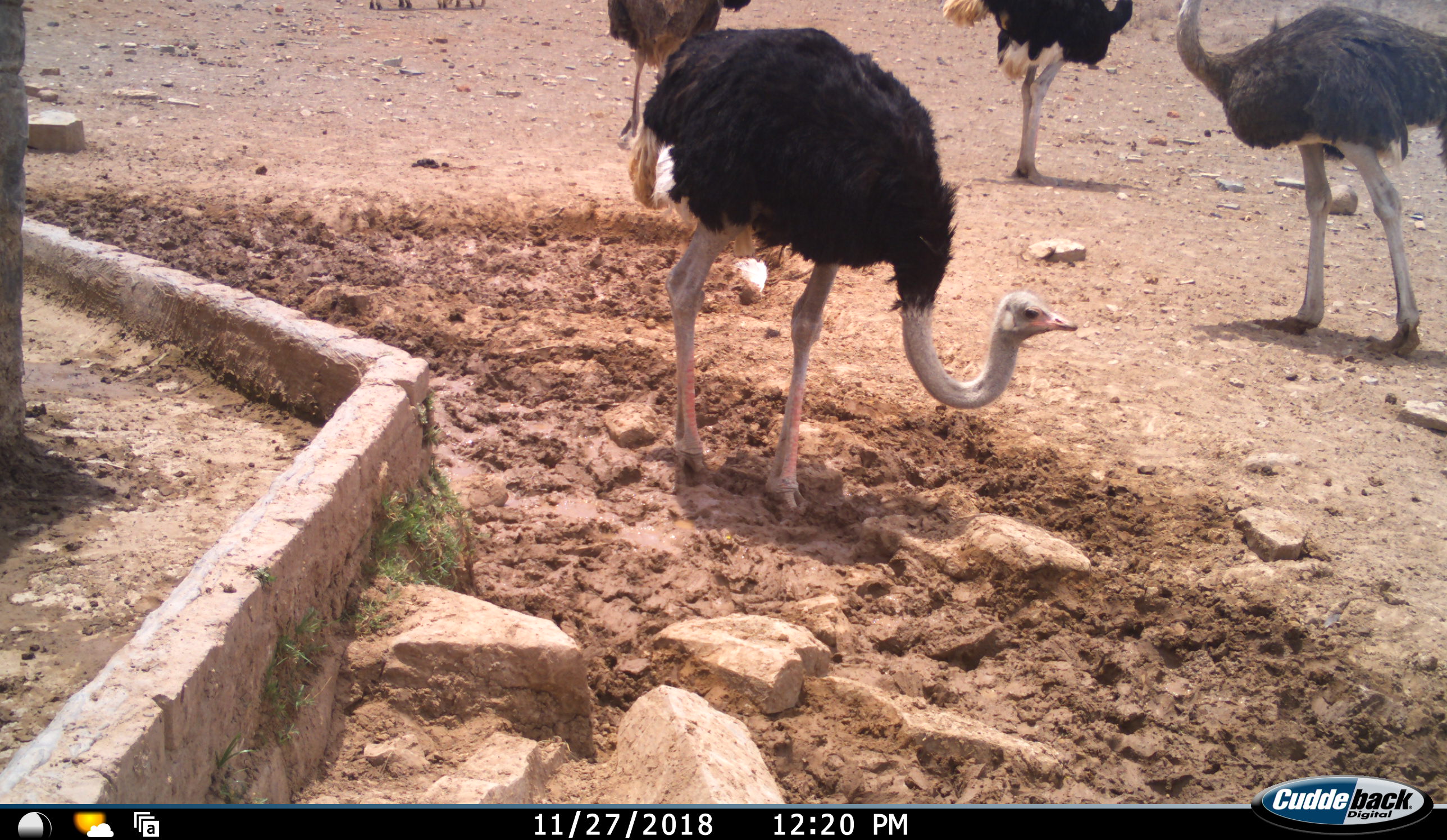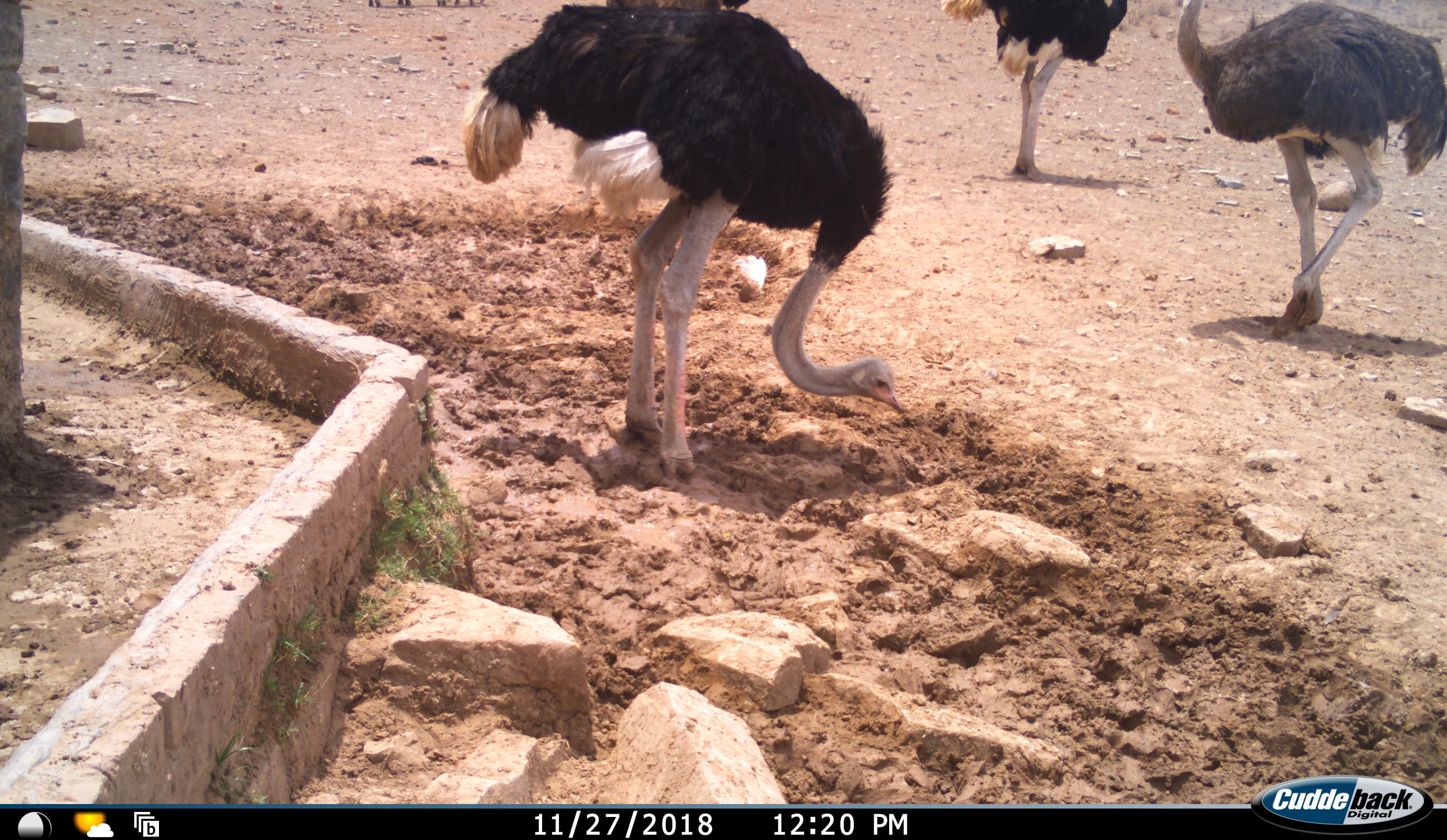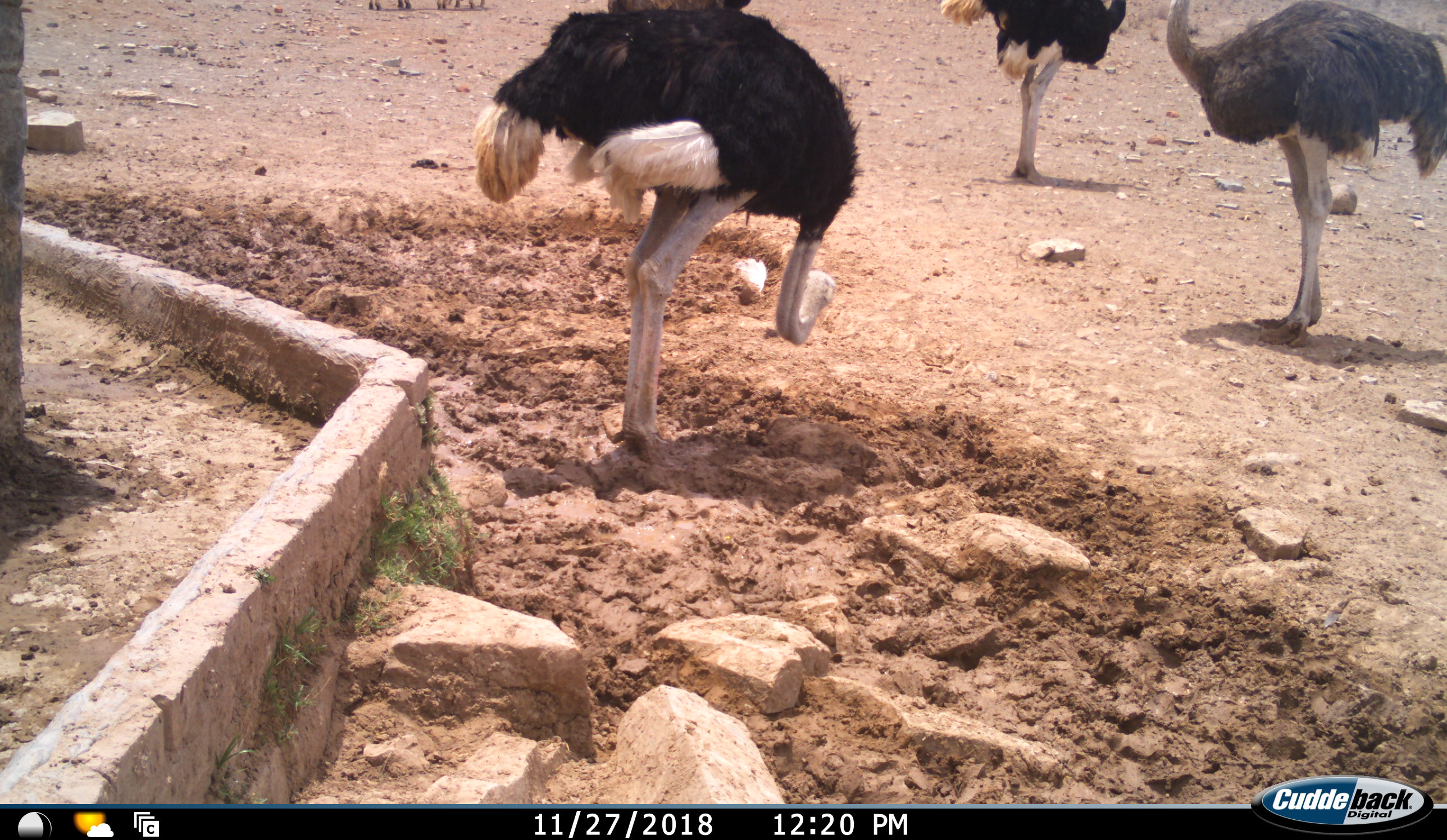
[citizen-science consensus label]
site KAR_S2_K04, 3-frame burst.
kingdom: Animalia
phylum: Chordata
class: Aves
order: Struthioniformes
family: Struthionidae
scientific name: Struthionidae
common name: ostrich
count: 4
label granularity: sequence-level